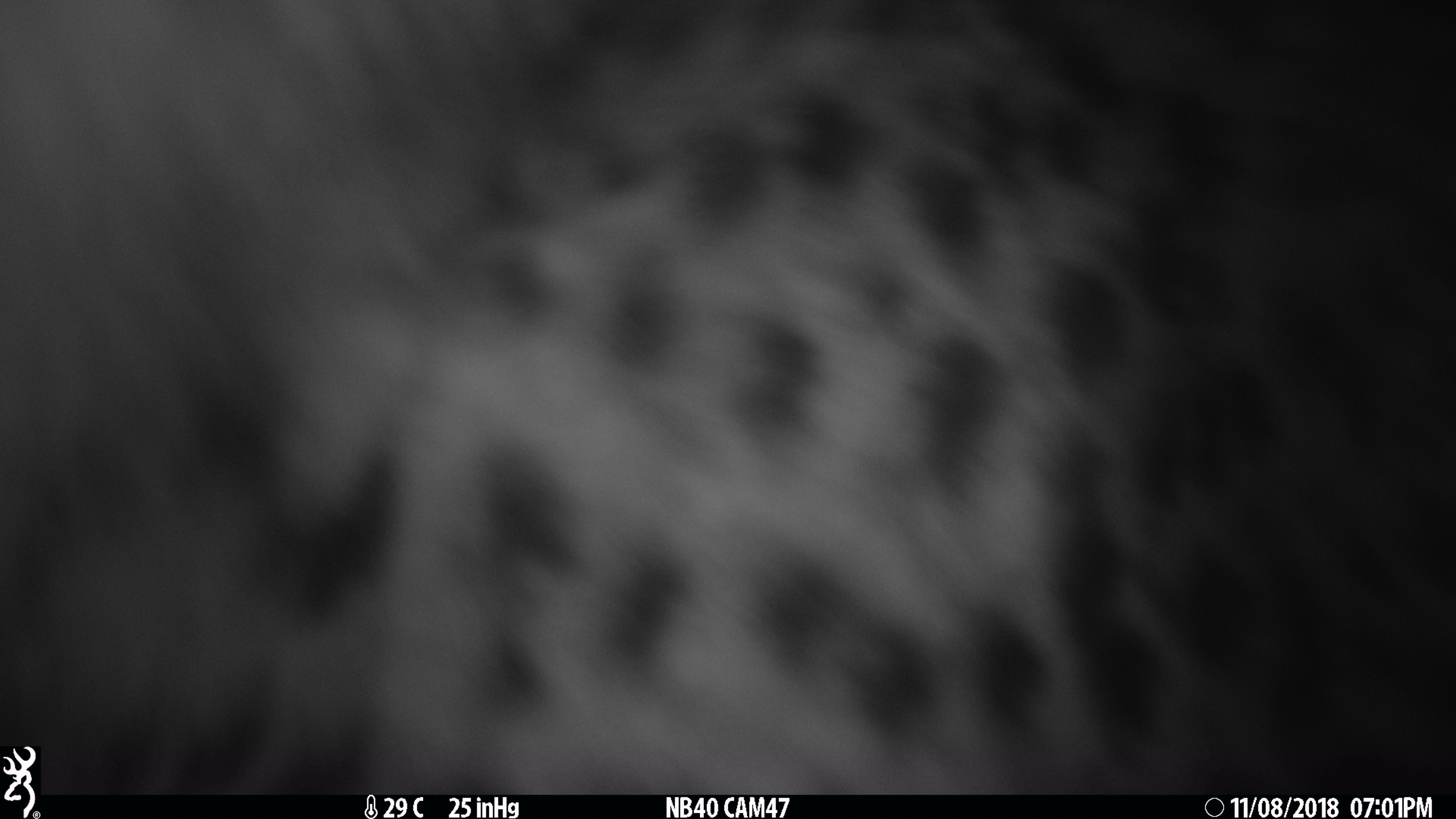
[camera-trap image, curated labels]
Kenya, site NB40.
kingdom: Animalia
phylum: Chordata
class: Mammalia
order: Carnivora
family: Felidae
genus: Acinonyx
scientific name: Acinonyx jubatus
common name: cheetah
Cheetah (Acinonyx jubatus).